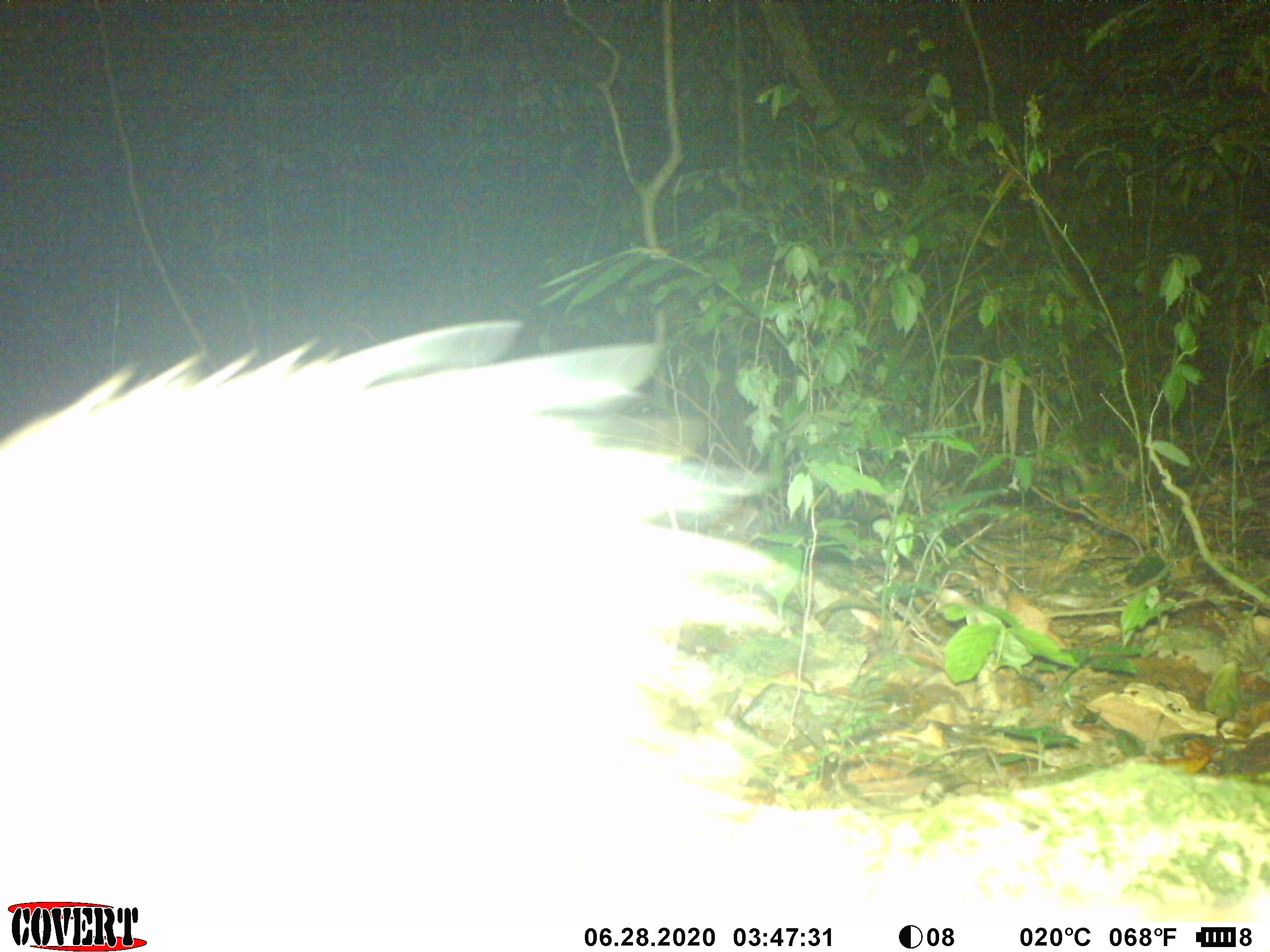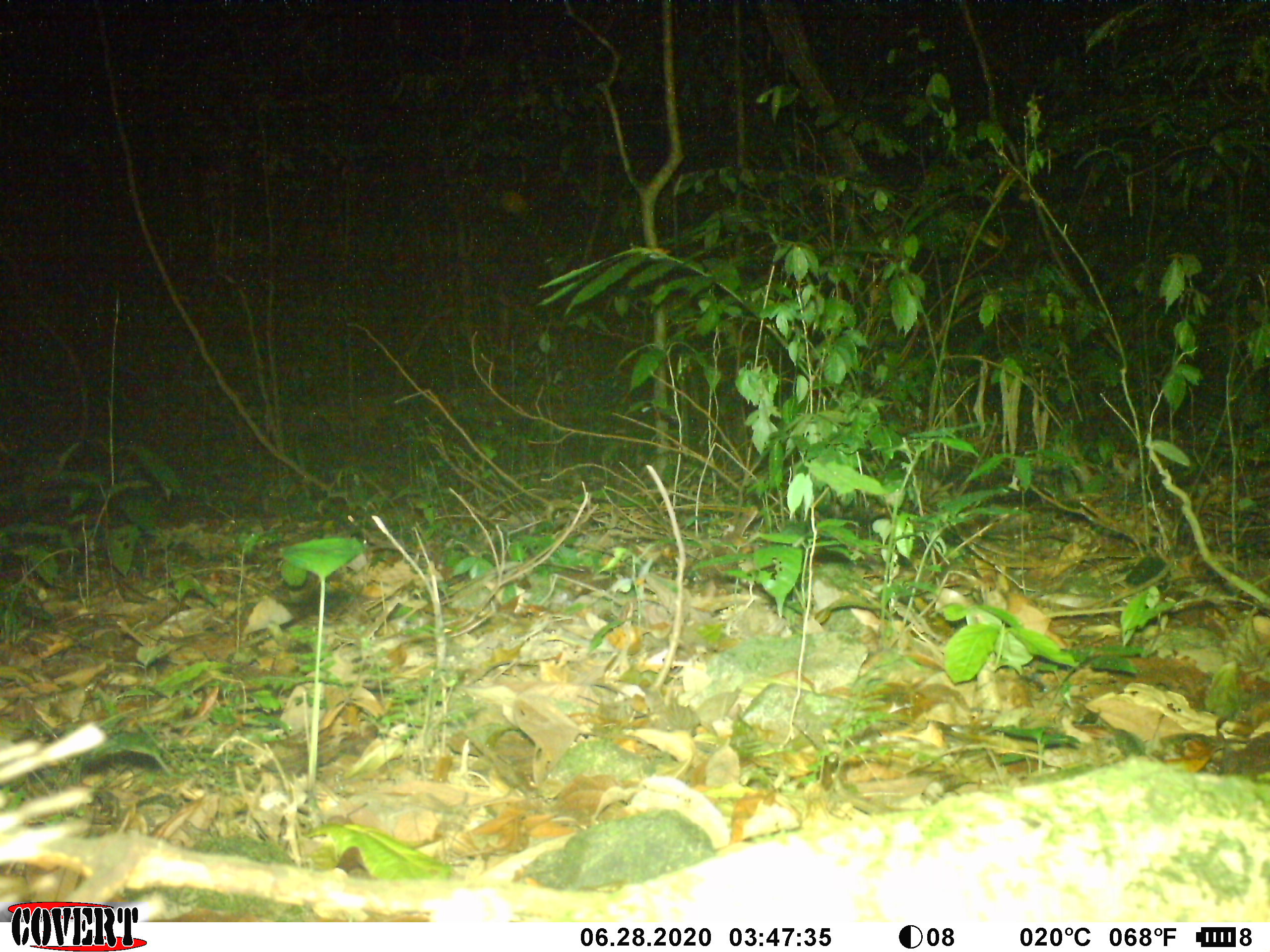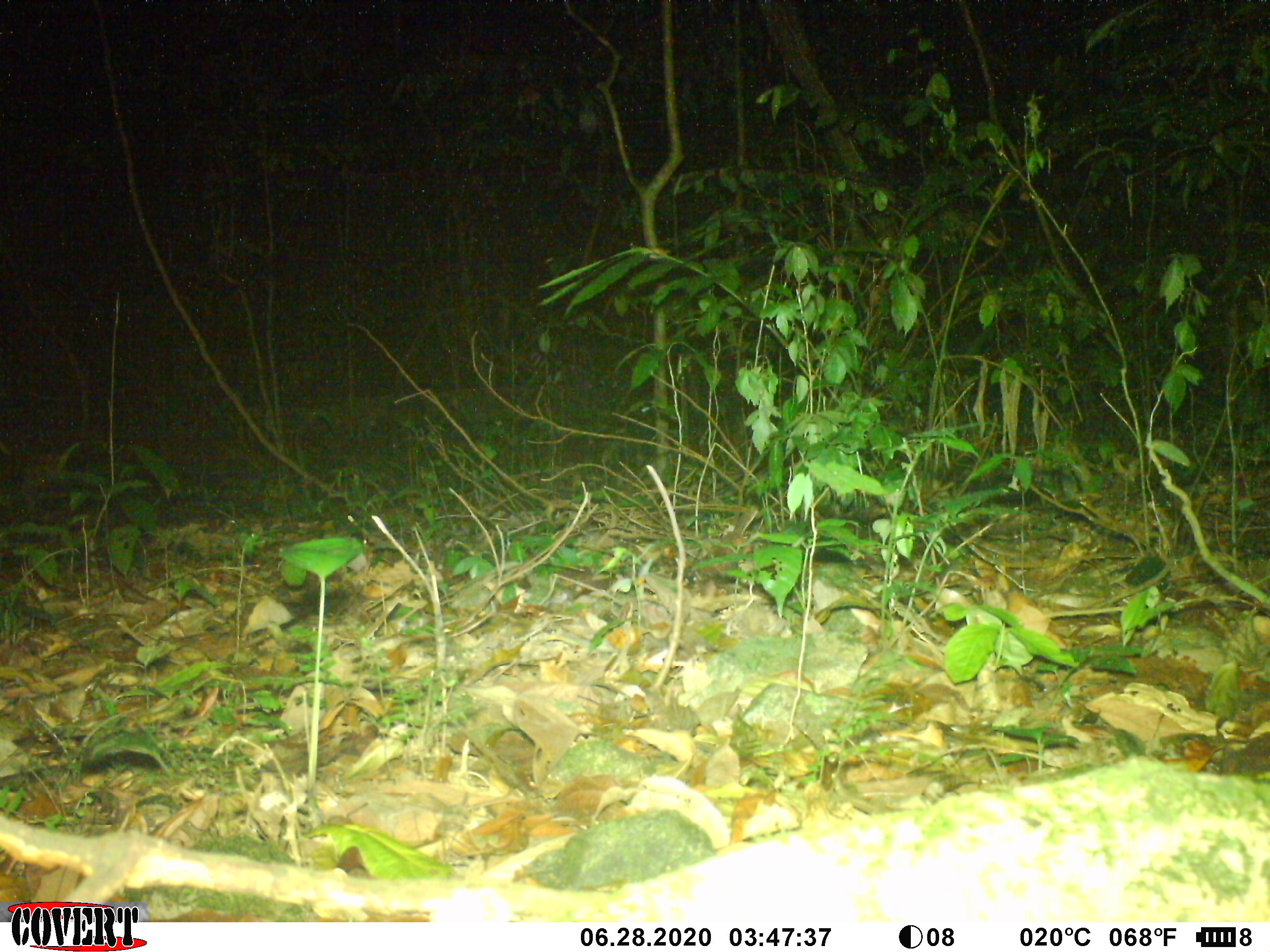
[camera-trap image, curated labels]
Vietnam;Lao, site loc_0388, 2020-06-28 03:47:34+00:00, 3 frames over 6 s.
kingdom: Animalia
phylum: Chordata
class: Mammalia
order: Rodentia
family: Hystricidae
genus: Atherurus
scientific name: Atherurus macrourus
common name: asiatic brush-tailed porcupine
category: asiatic brush tailed porcupine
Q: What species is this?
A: Asiatic brush tailed porcupine (asiatic brush-tailed porcupine) (Atherurus macrourus).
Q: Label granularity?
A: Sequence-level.